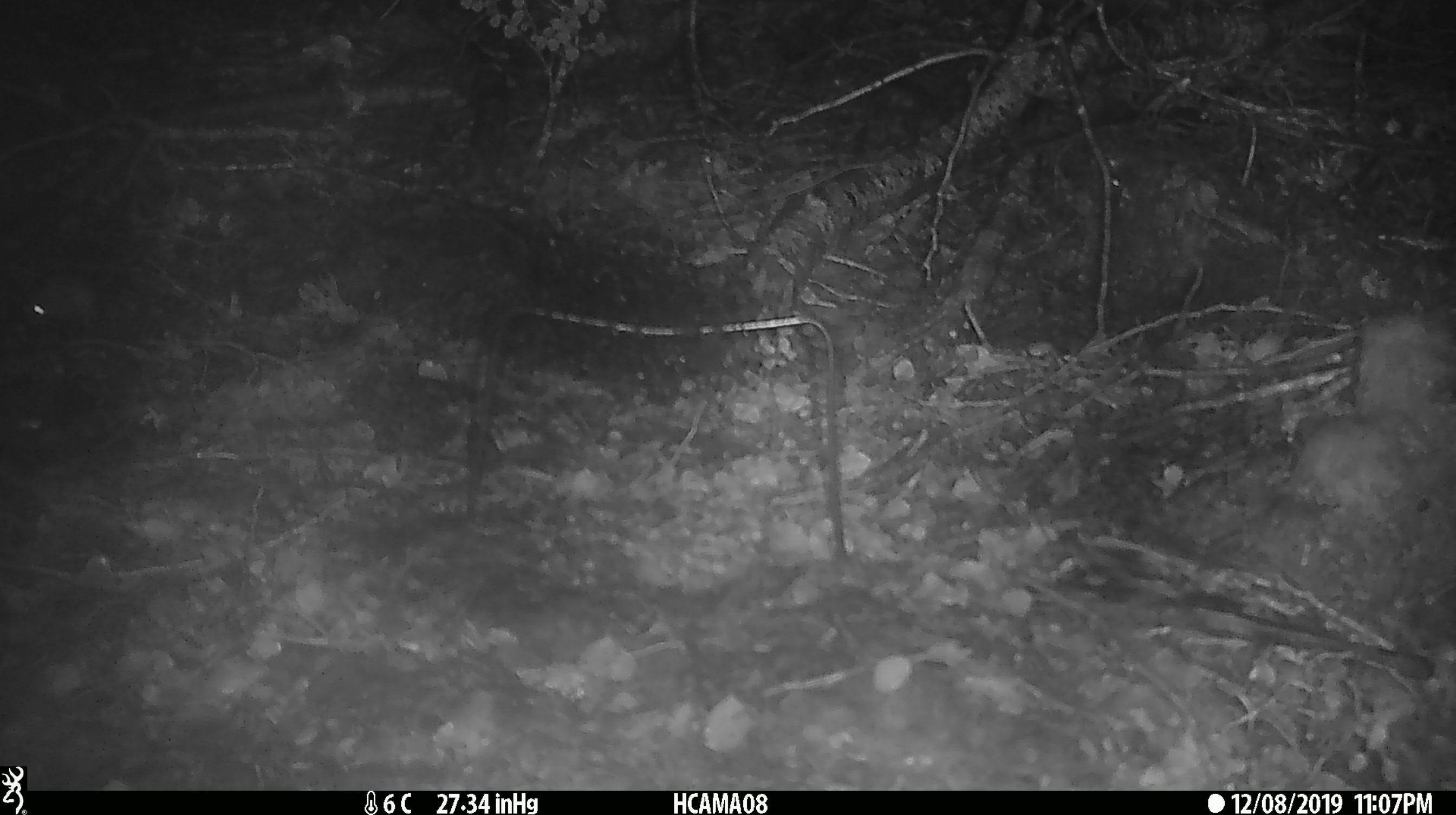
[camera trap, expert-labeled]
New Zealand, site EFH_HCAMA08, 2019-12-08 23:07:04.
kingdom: Animalia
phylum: Chordata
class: Mammalia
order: Rodentia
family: Muridae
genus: Mus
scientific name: Mus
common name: mouse